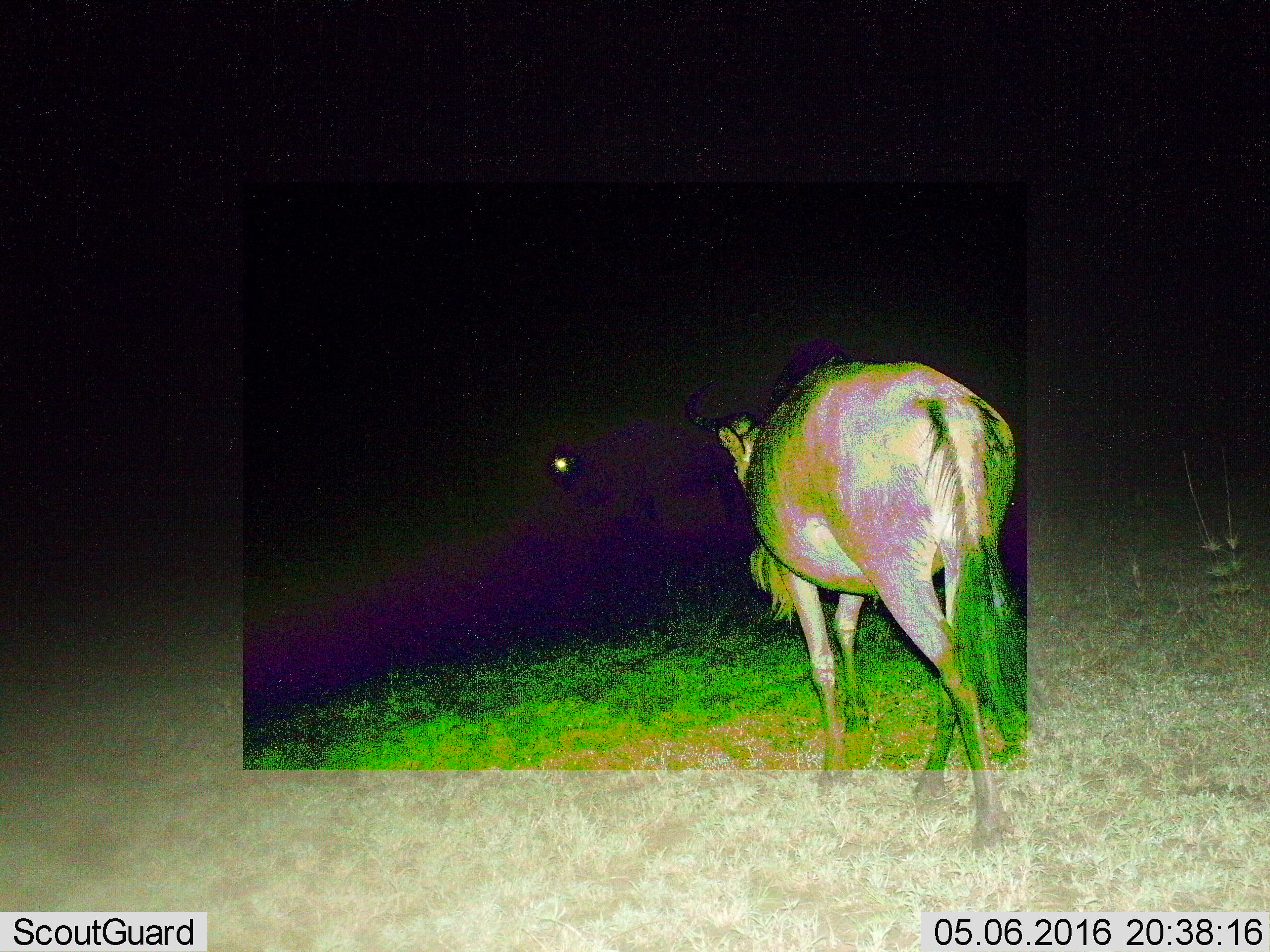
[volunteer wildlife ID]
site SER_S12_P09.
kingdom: Animalia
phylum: Chordata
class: Mammalia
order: Artiodactyla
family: Bovidae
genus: Connochaetes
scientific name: Connochaetes taurinus taurinus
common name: blue wildebeest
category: wildebeestblue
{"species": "wildebeestblue (blue wildebeest) (Connochaetes taurinus taurinus)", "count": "1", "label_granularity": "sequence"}